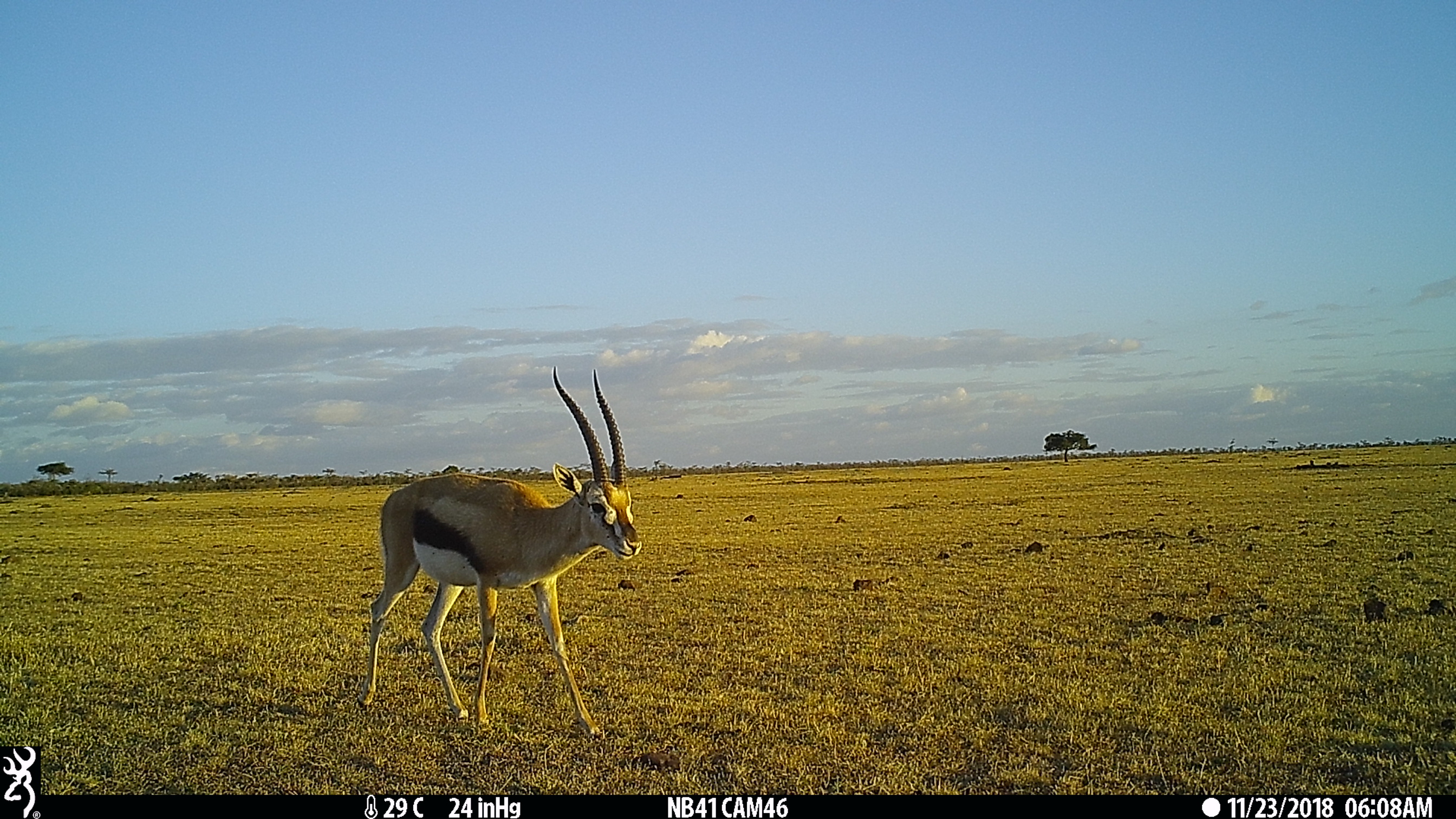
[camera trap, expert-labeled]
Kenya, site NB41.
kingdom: Animalia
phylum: Chordata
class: Mammalia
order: Artiodactyla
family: Bovidae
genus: Eudorcas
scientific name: Eudorcas thomsonii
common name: thomon's gazelle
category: gazelle thomsons